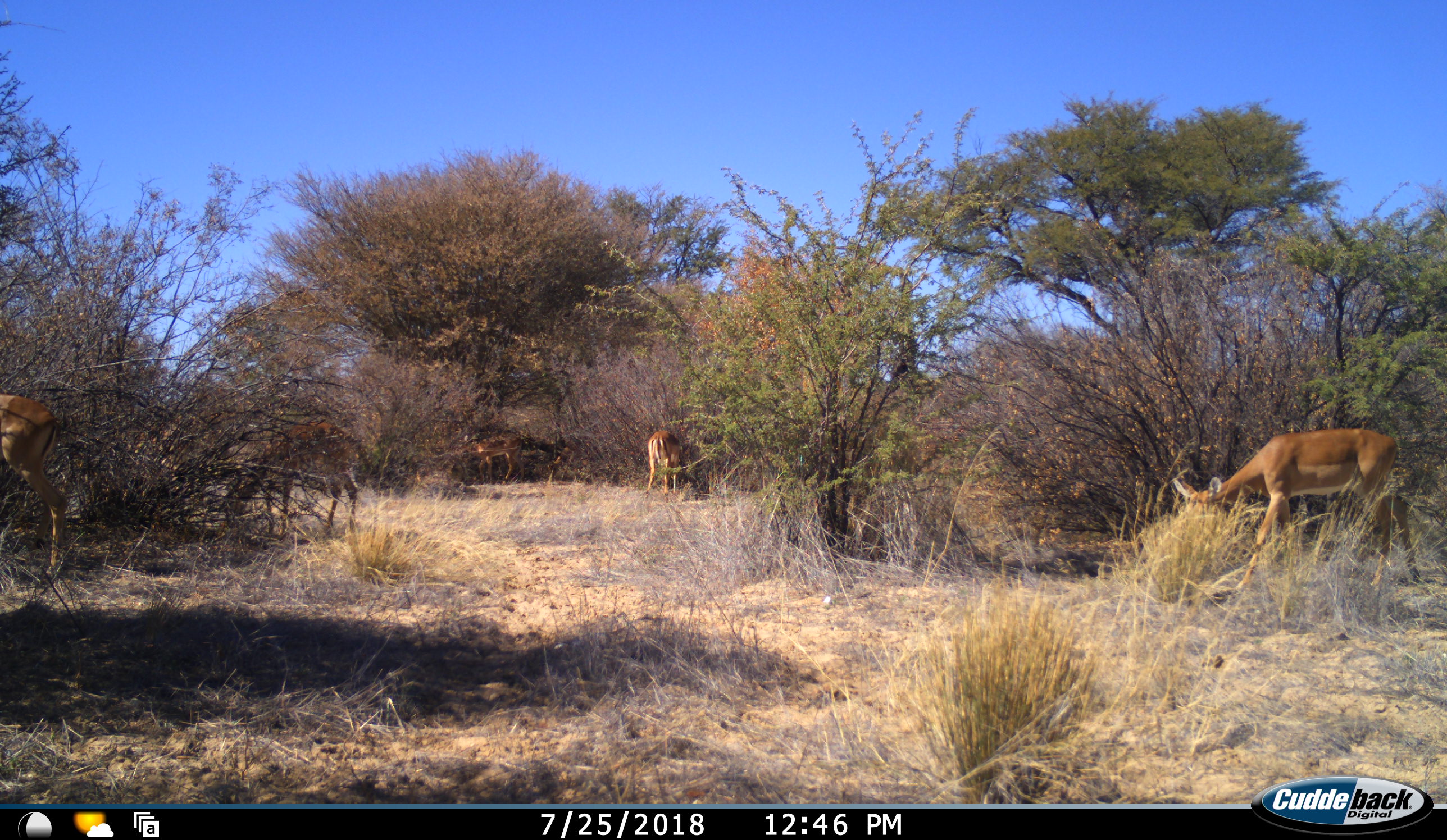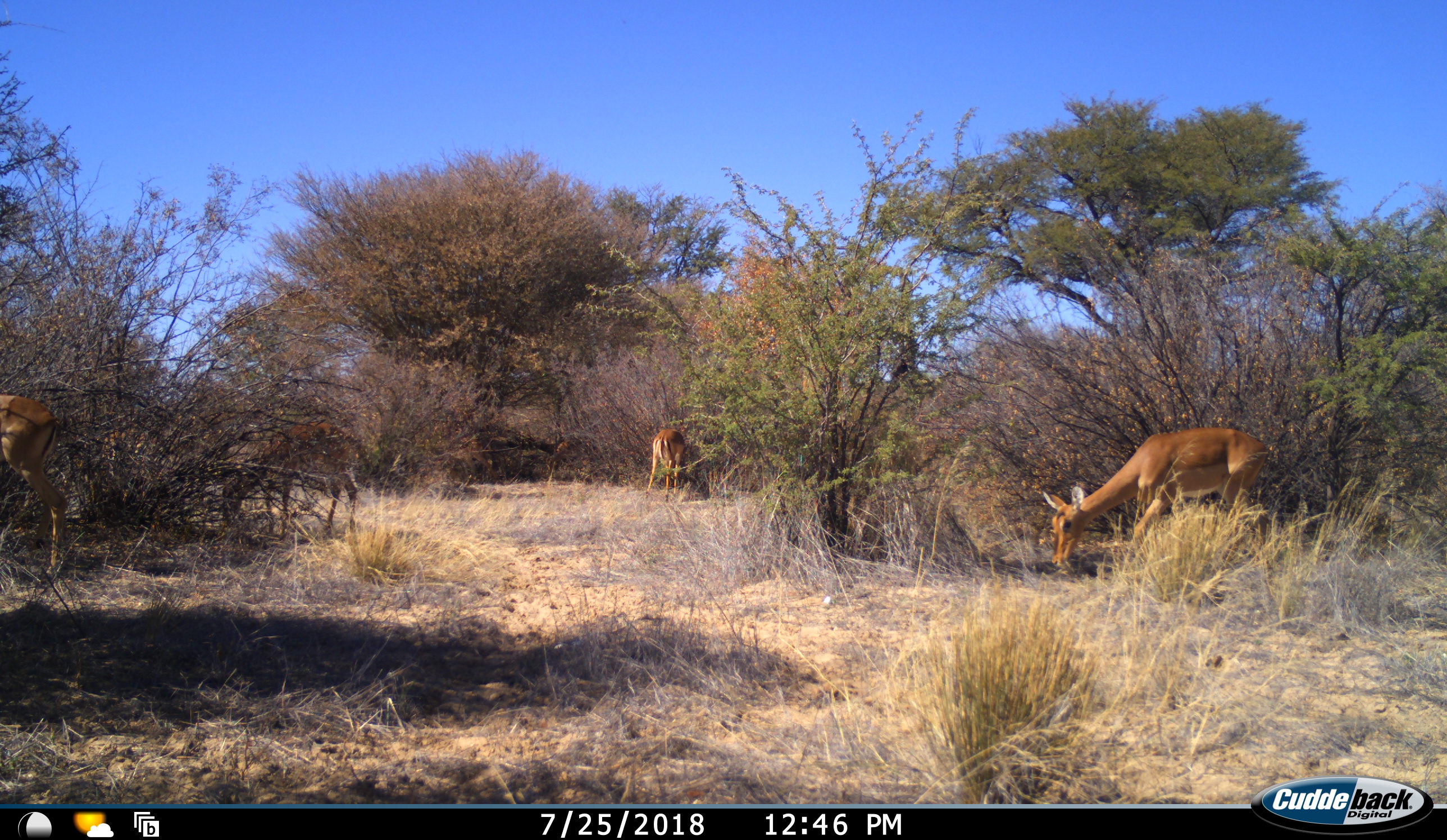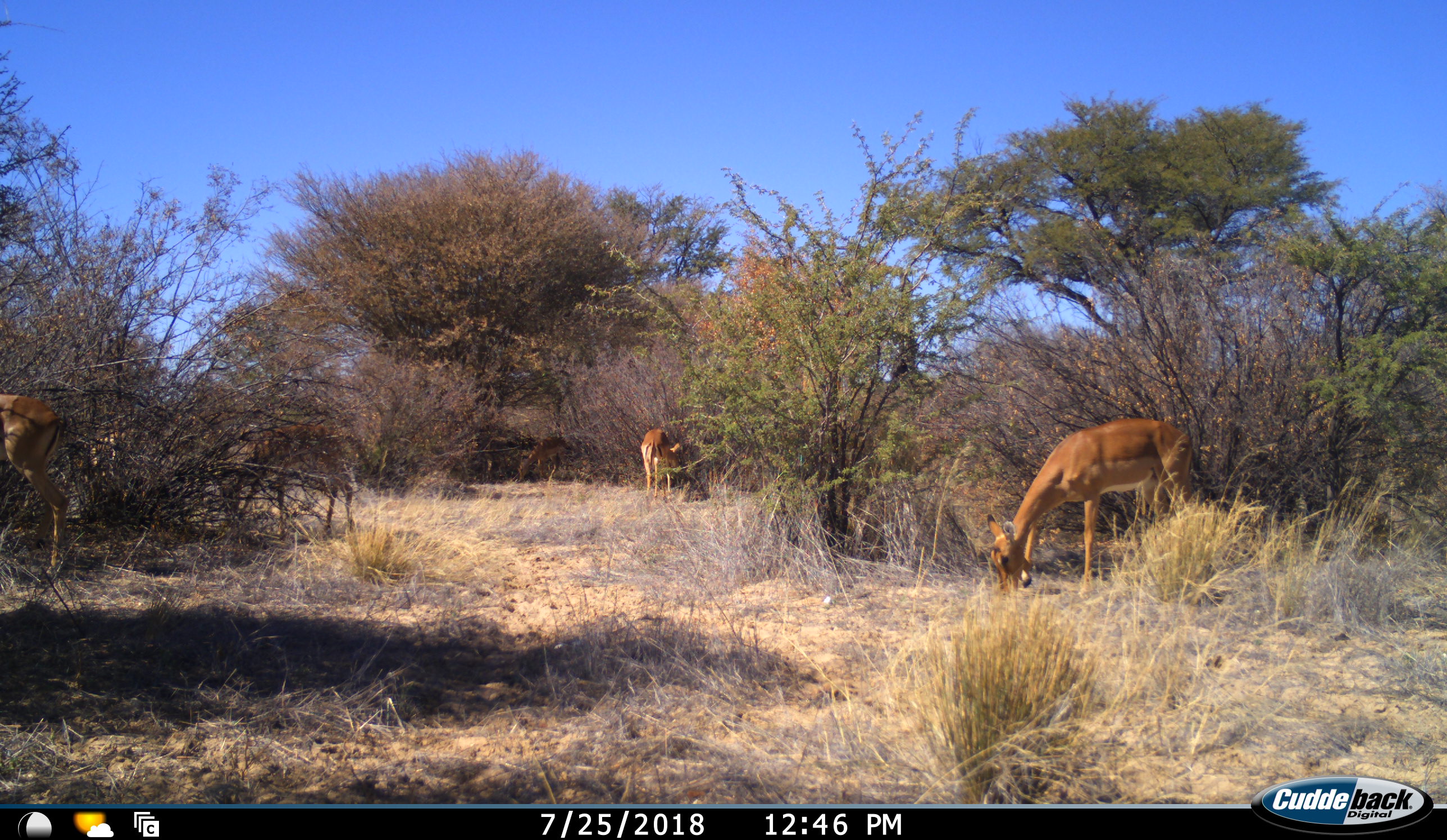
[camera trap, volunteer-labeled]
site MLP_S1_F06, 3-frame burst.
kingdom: Animalia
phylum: Chordata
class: Mammalia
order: Artiodactyla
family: Bovidae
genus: Aepyceros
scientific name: Aepyceros melampus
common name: impala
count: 6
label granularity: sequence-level